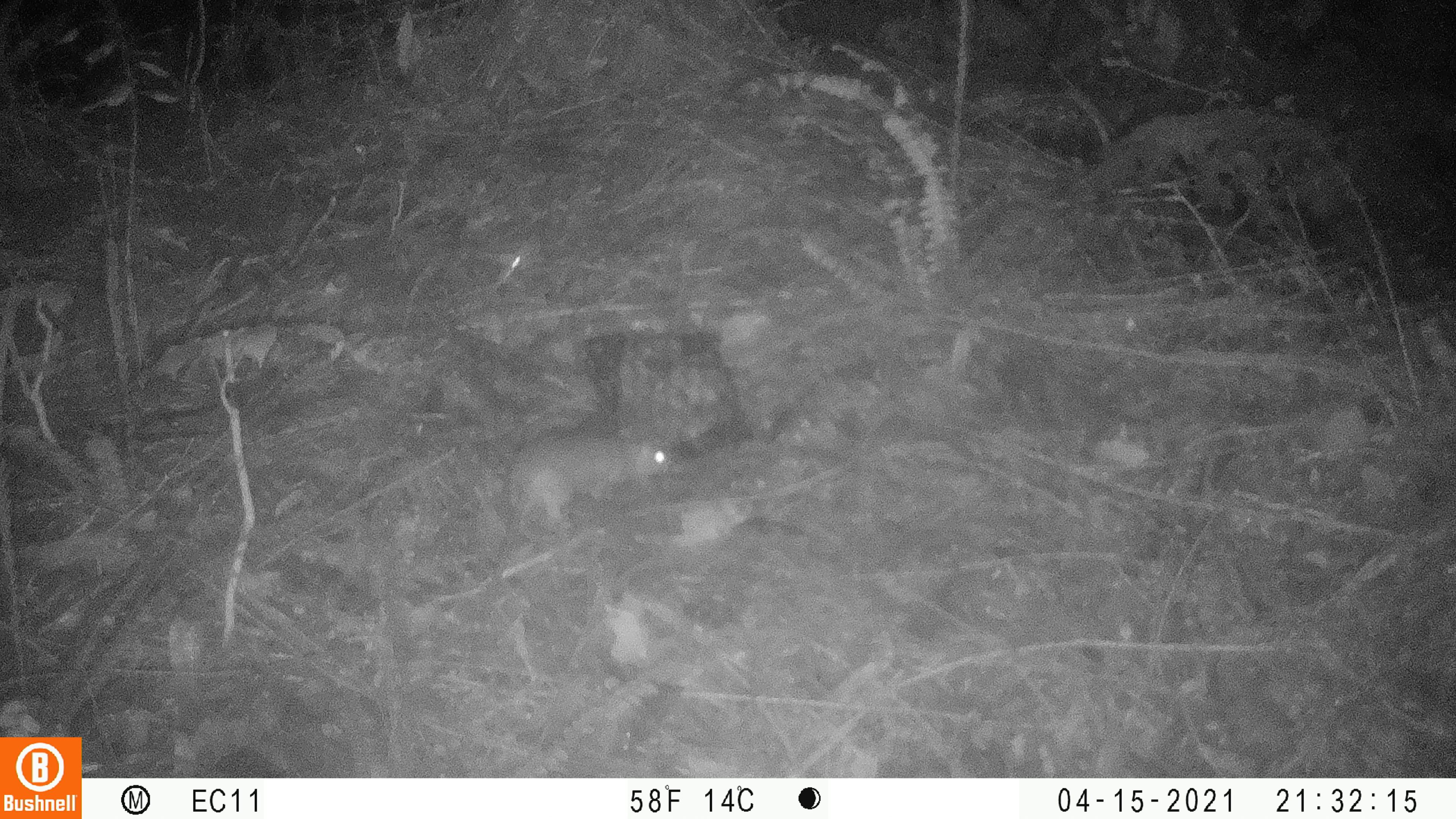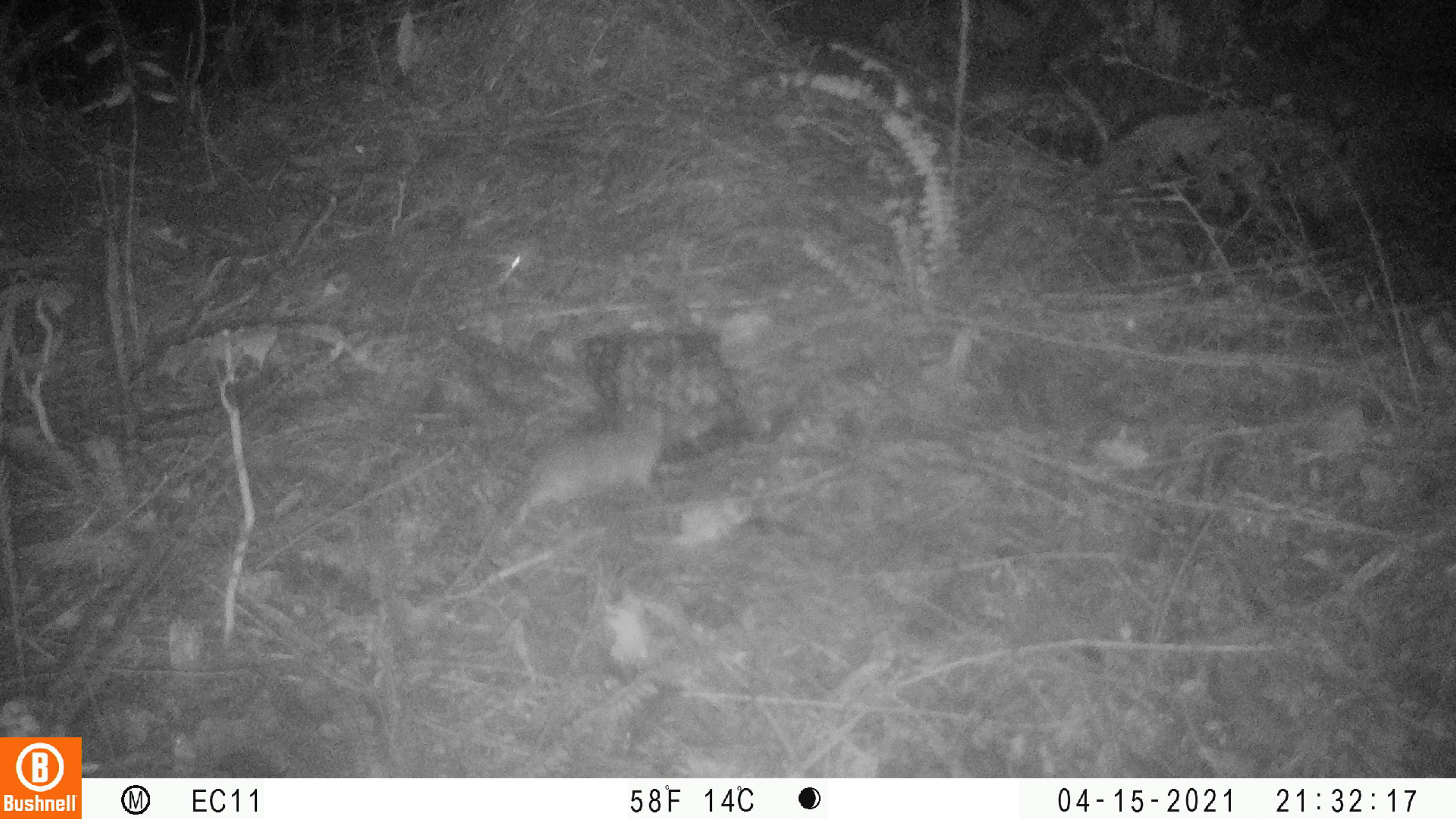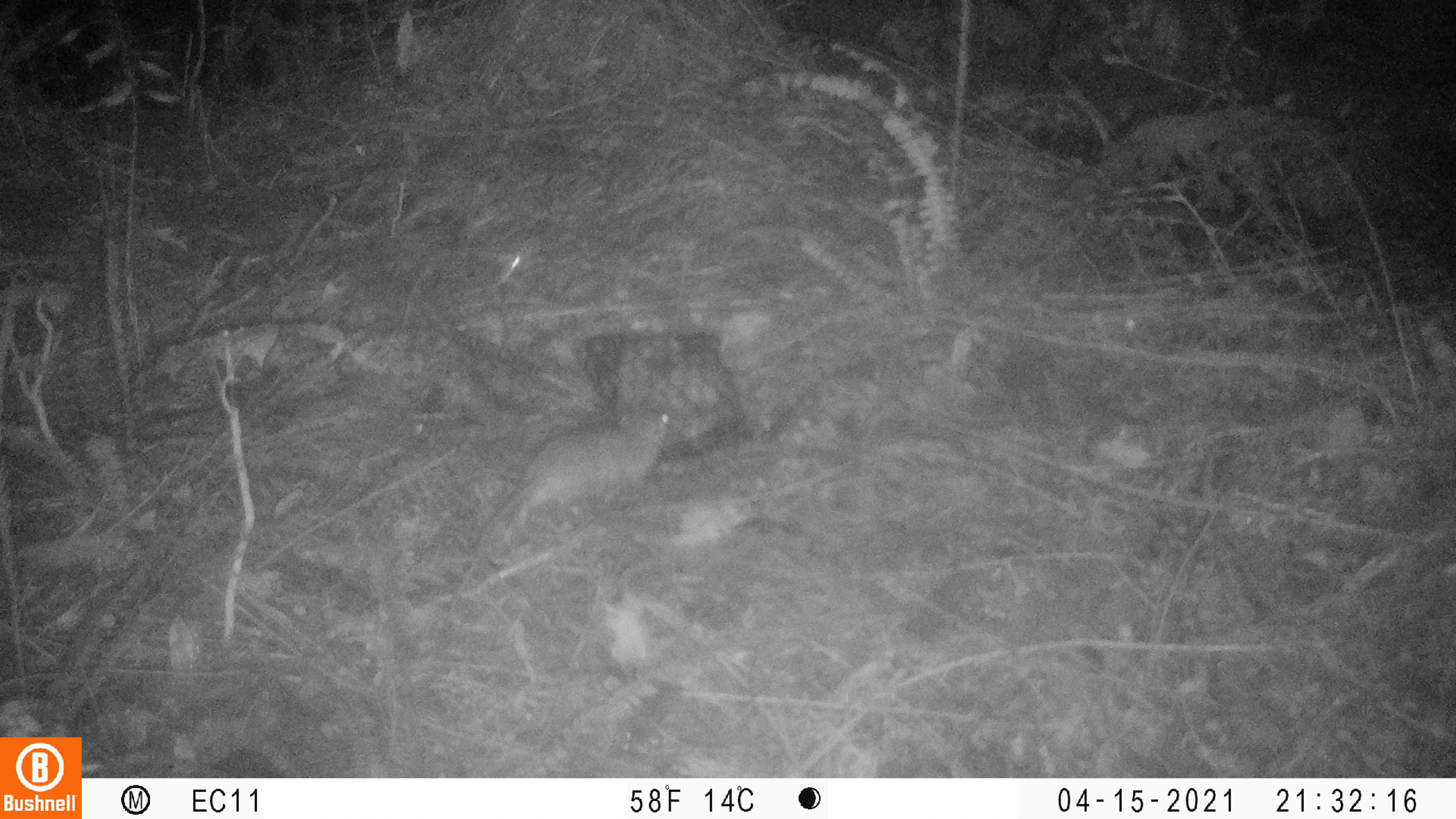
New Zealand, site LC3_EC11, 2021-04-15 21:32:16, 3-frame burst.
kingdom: Animalia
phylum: Chordata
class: Mammalia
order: Rodentia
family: Muridae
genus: Rattus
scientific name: Rattus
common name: rat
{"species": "rat (Rattus)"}